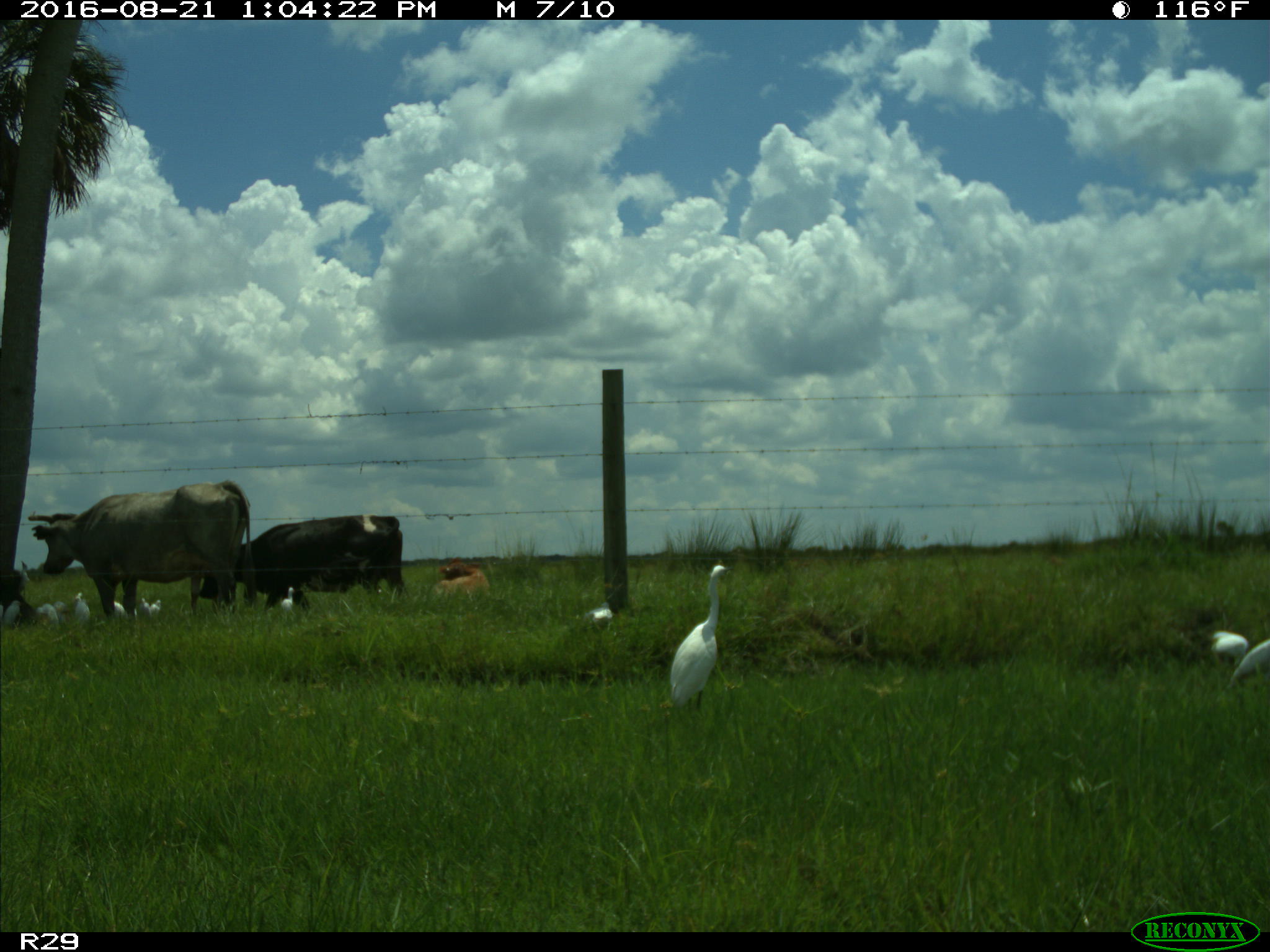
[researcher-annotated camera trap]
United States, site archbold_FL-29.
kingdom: Animalia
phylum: Chordata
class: Mammalia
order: Artiodactyla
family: Bovidae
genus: Bos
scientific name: Bos taurus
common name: domestic cow